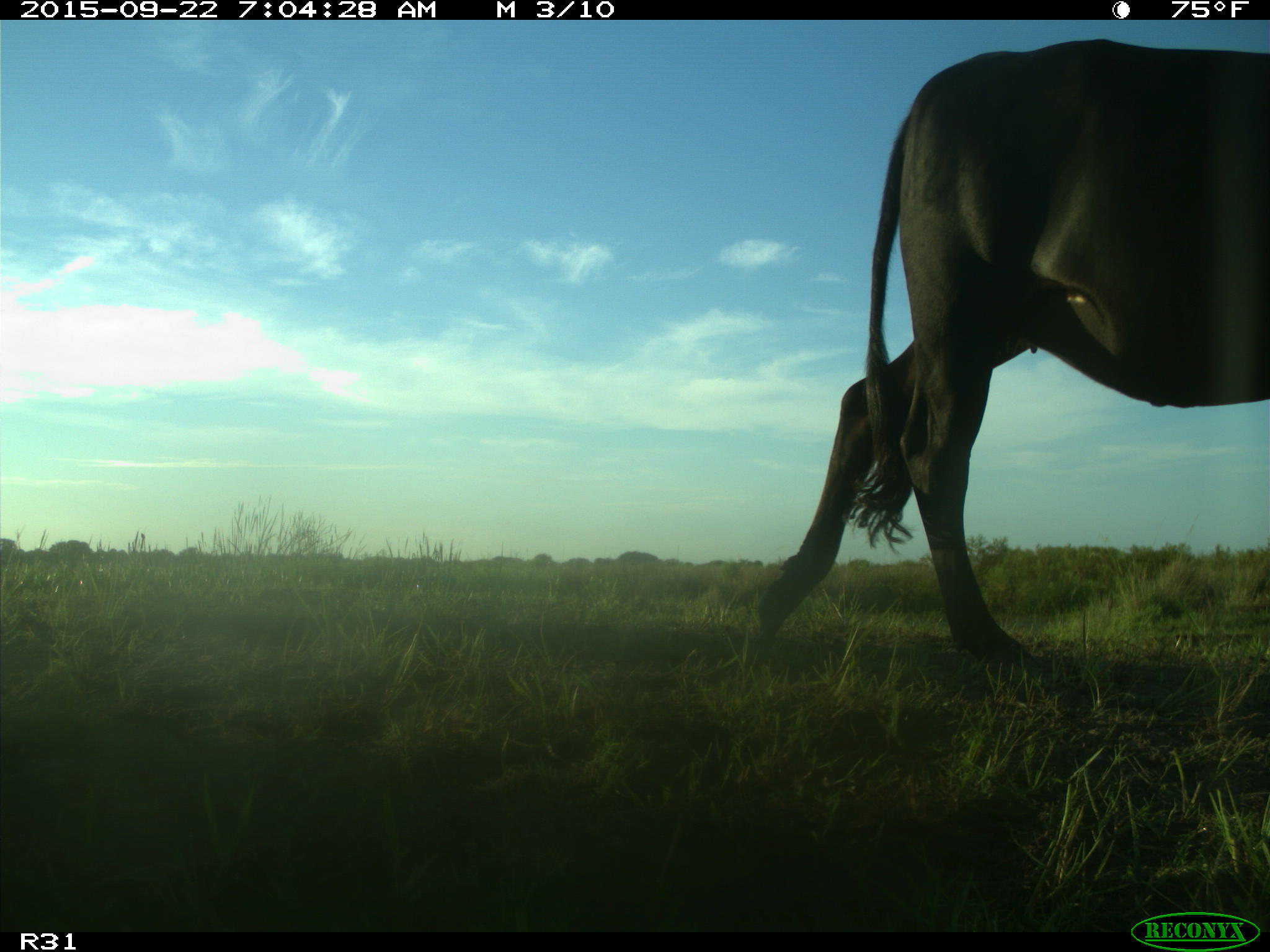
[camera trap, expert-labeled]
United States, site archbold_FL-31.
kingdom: Animalia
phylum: Chordata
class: Mammalia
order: Artiodactyla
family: Bovidae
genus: Bos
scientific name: Bos taurus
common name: domestic cow